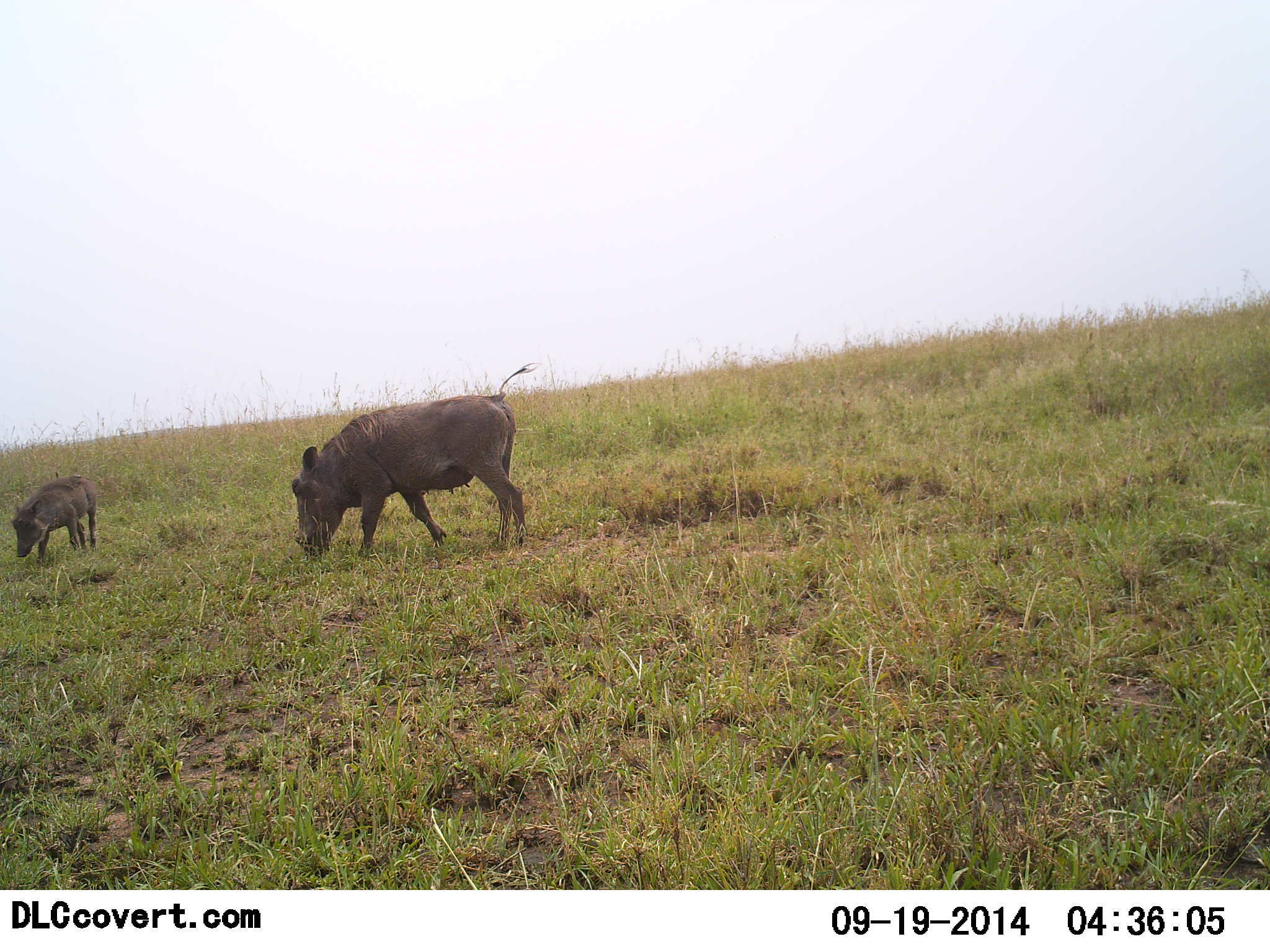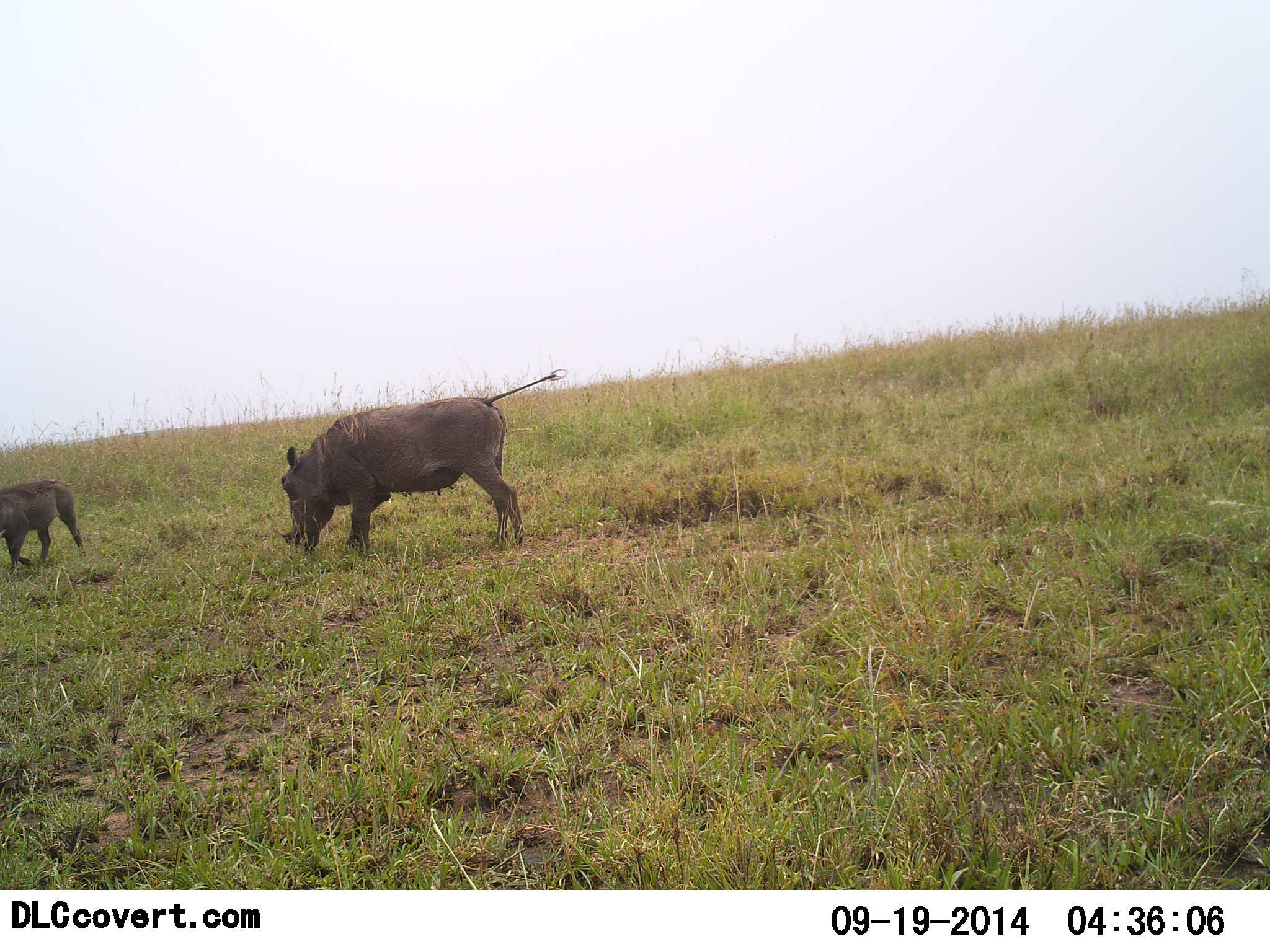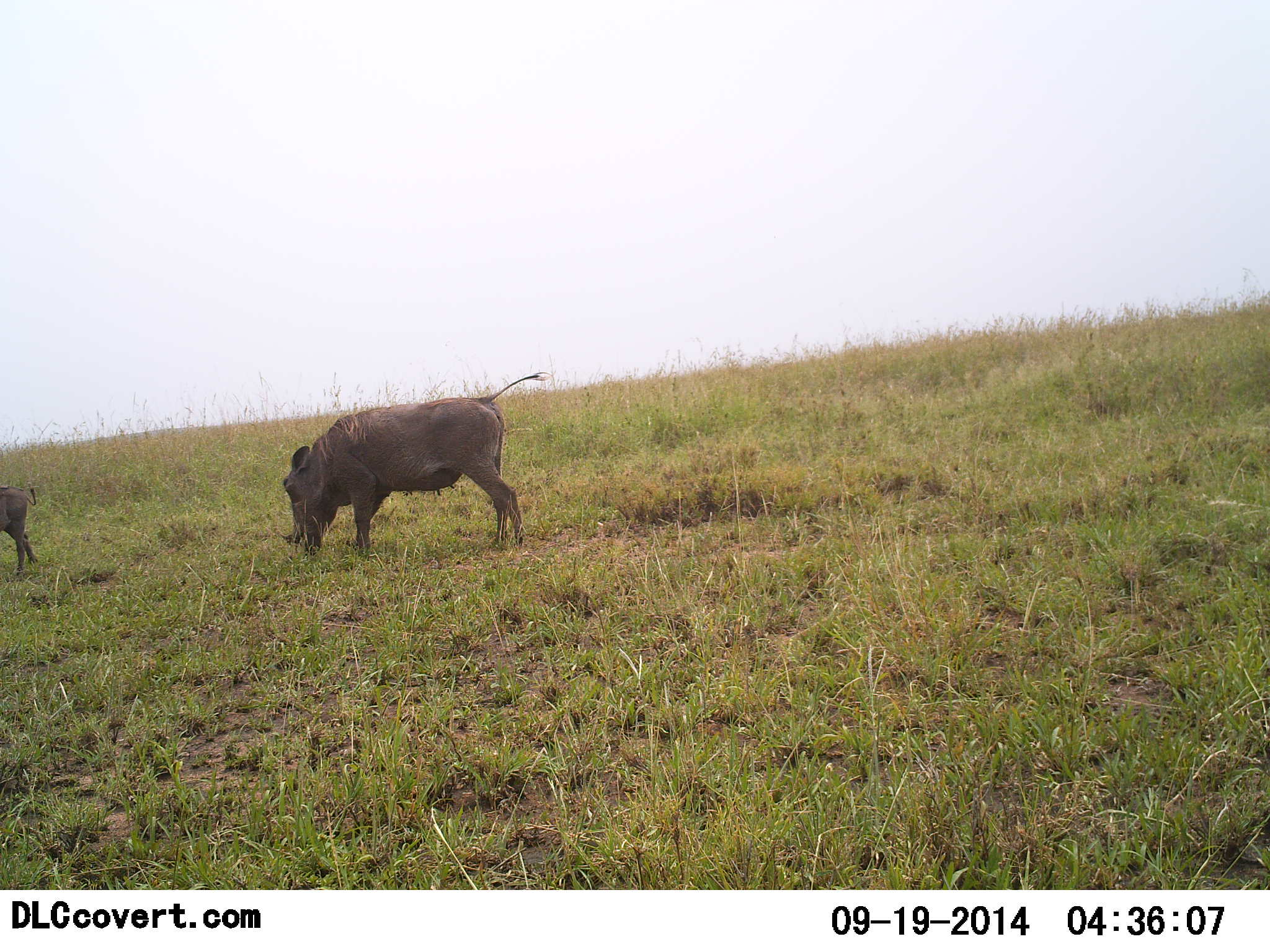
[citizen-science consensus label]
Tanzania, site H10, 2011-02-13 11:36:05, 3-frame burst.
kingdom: Animalia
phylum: Chordata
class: Mammalia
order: Artiodactyla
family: Suidae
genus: Phacochoerus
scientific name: Phacochoerus africanus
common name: warthog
Warthog (Phacochoerus africanus), count 2. Behavior (volunteer vote fractions): standing 43%, resting 0%, moving 71%, interacting 0%. Young present (vote fraction): 64%. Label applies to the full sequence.